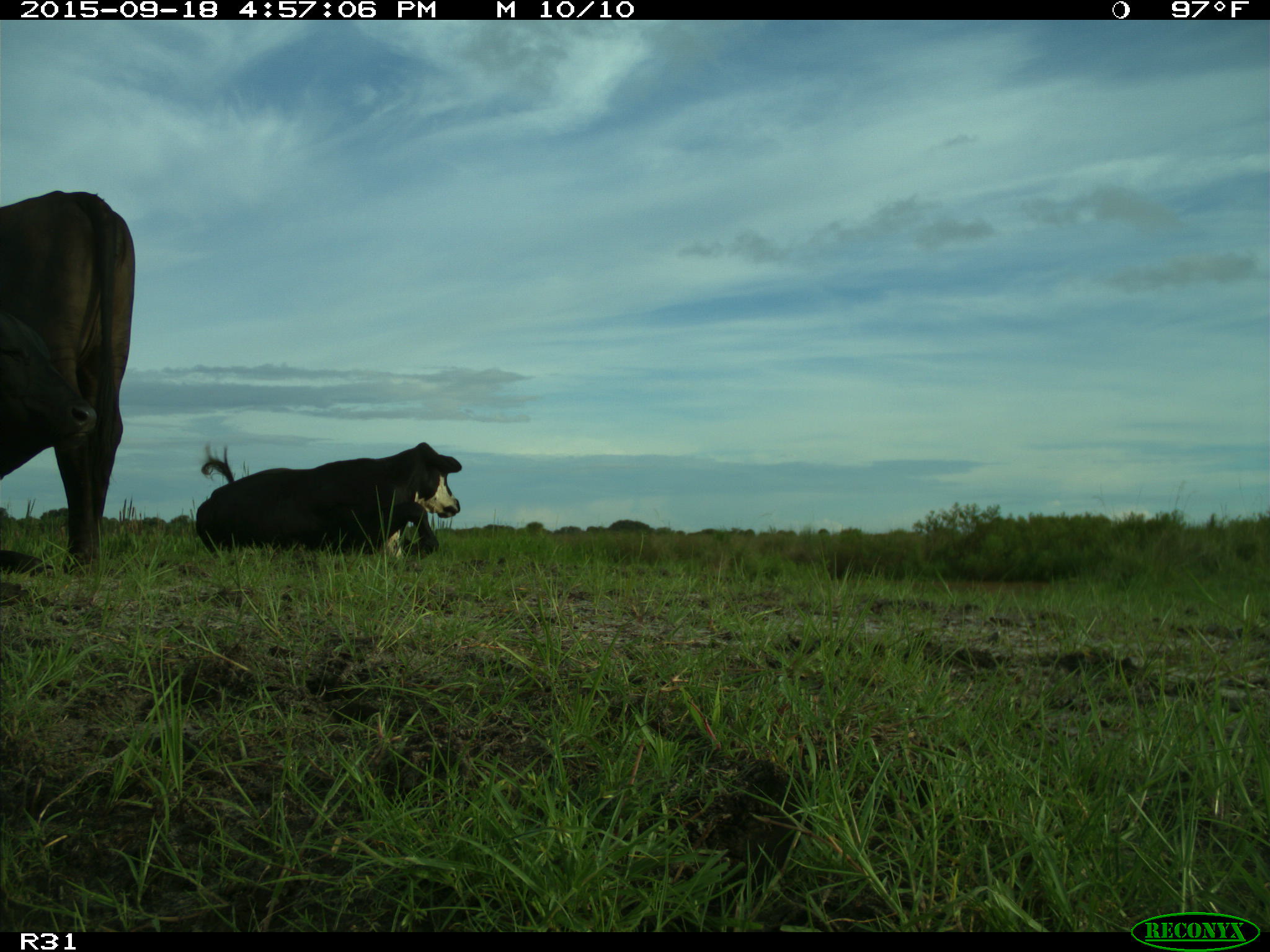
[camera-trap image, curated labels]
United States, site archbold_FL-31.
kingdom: Animalia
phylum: Chordata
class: Mammalia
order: Artiodactyla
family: Bovidae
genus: Bos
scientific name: Bos taurus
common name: domestic cow